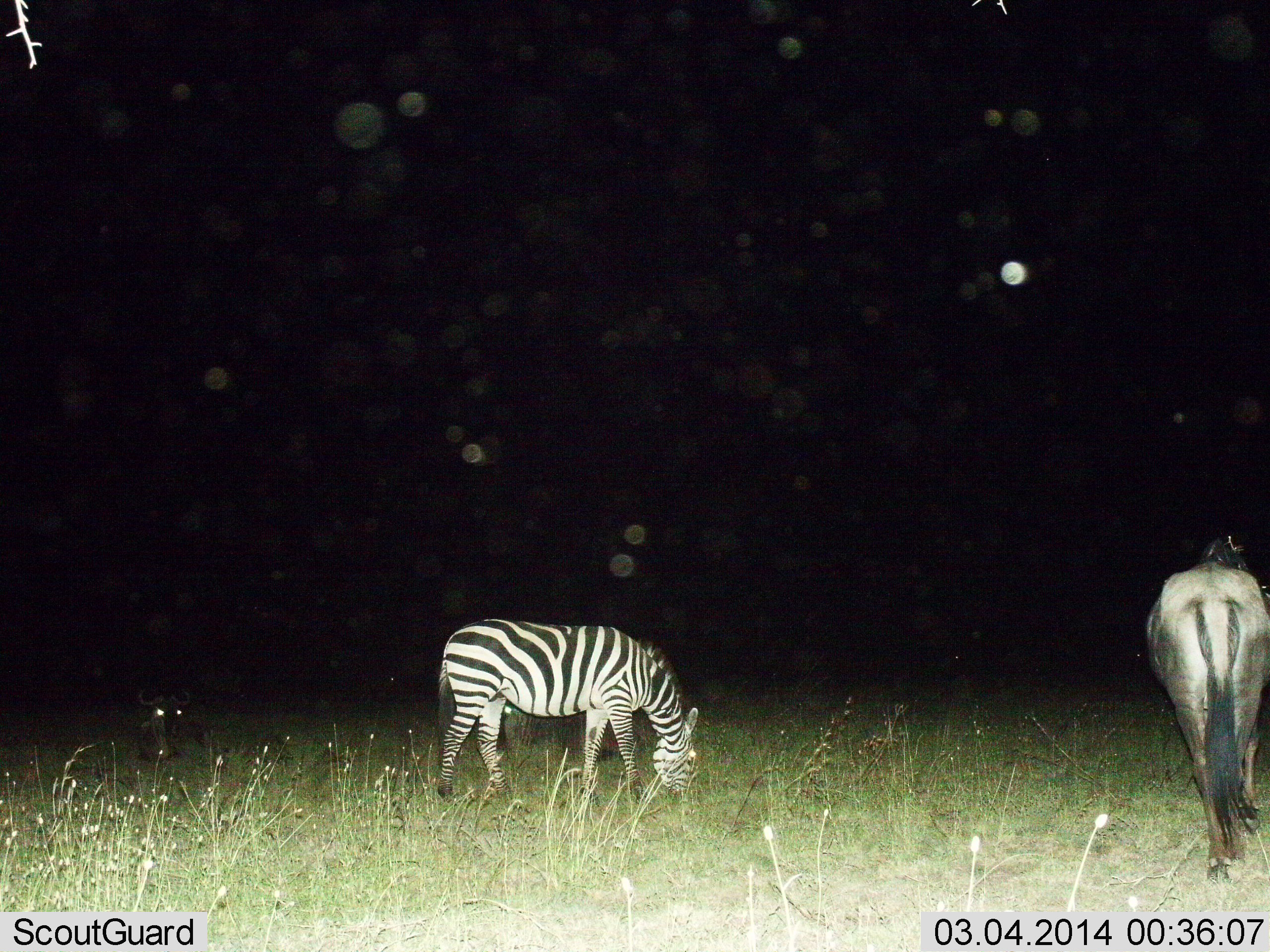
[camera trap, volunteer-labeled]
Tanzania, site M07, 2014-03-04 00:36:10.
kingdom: Animalia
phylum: Chordata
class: Mammalia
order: Artiodactyla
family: Bovidae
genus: Connochaetes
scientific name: Connochaetes taurinus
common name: blue wildebeest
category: wildebeest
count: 2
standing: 70%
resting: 80%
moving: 20%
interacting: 0%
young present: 0%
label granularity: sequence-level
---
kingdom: Animalia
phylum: Chordata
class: Mammalia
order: Perissodactyla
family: Equidae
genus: Equus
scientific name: Equus quagga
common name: plains zebra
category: zebra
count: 1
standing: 12%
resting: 0%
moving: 6%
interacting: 0%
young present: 0%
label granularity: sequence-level